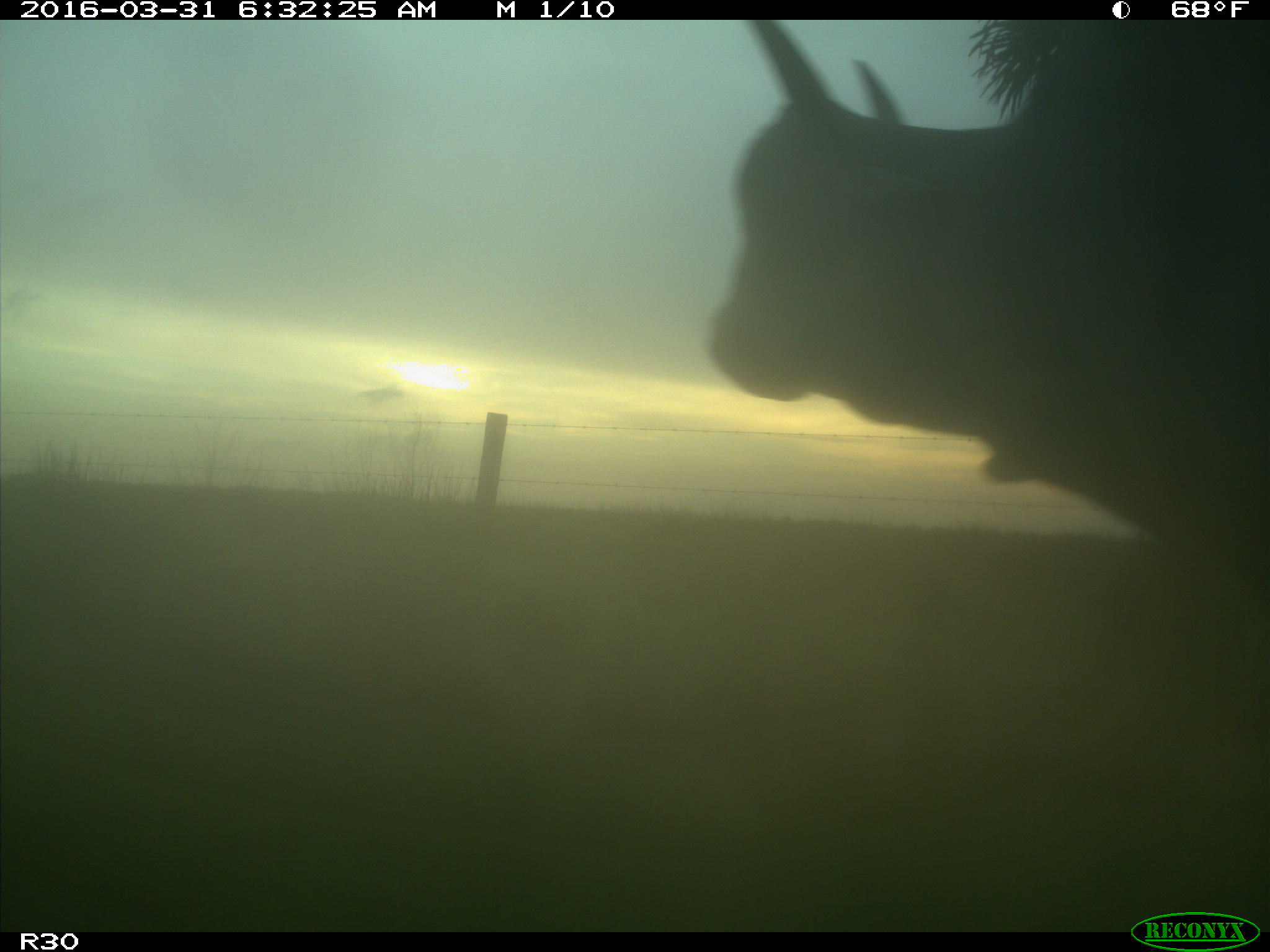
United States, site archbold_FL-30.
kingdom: Animalia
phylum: Chordata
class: Mammalia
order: Artiodactyla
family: Bovidae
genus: Bos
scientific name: Bos taurus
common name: domestic cow